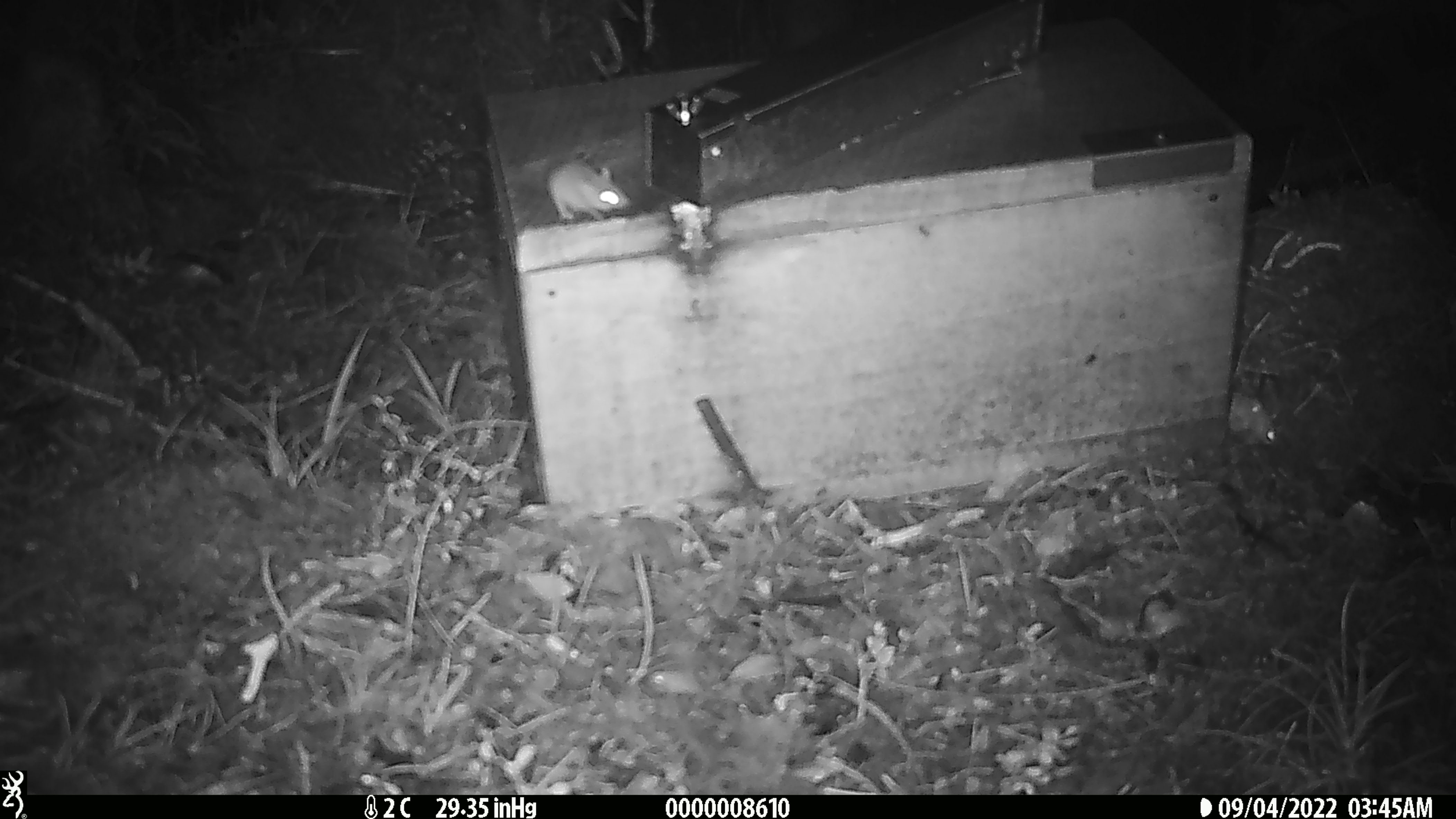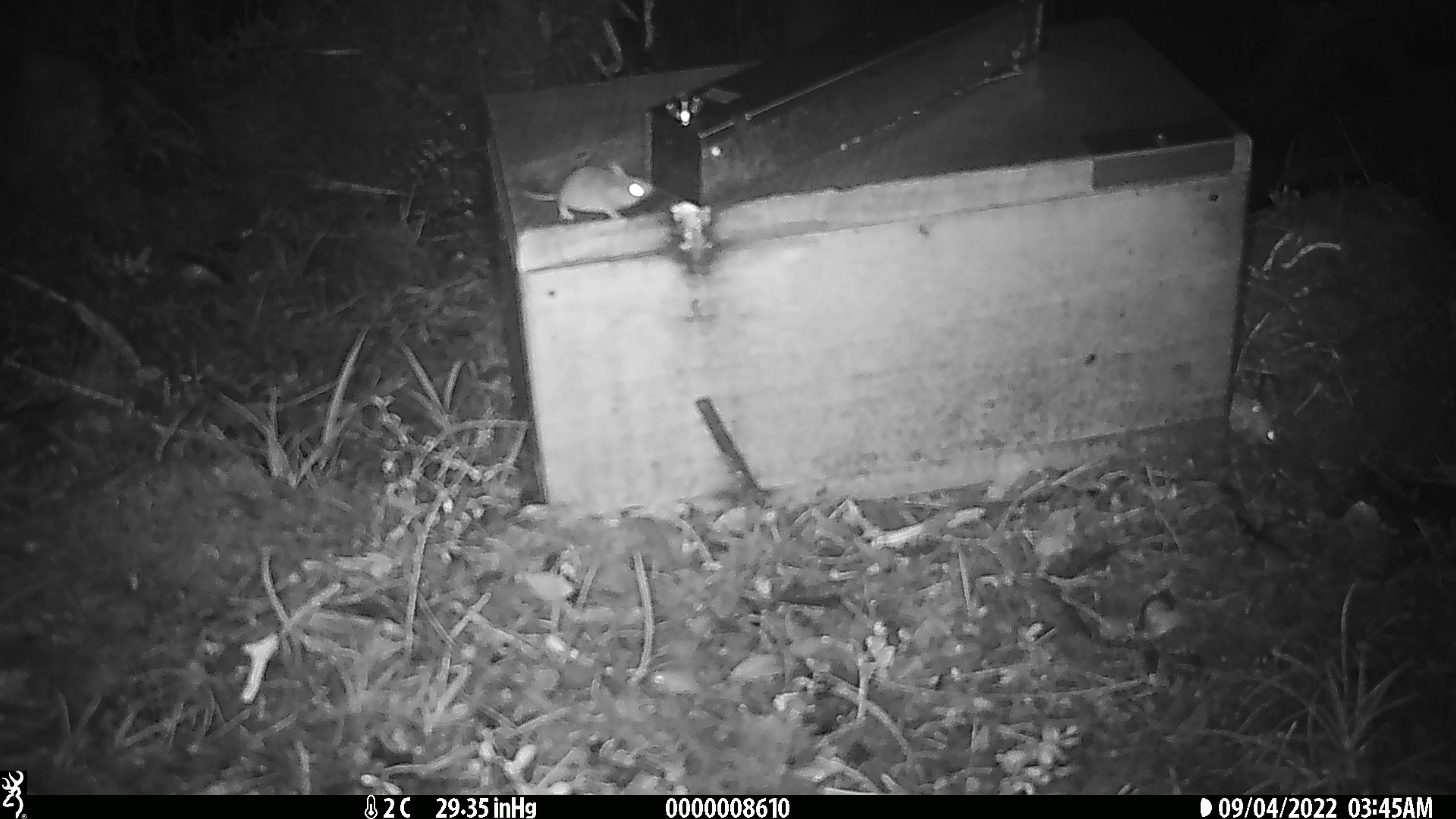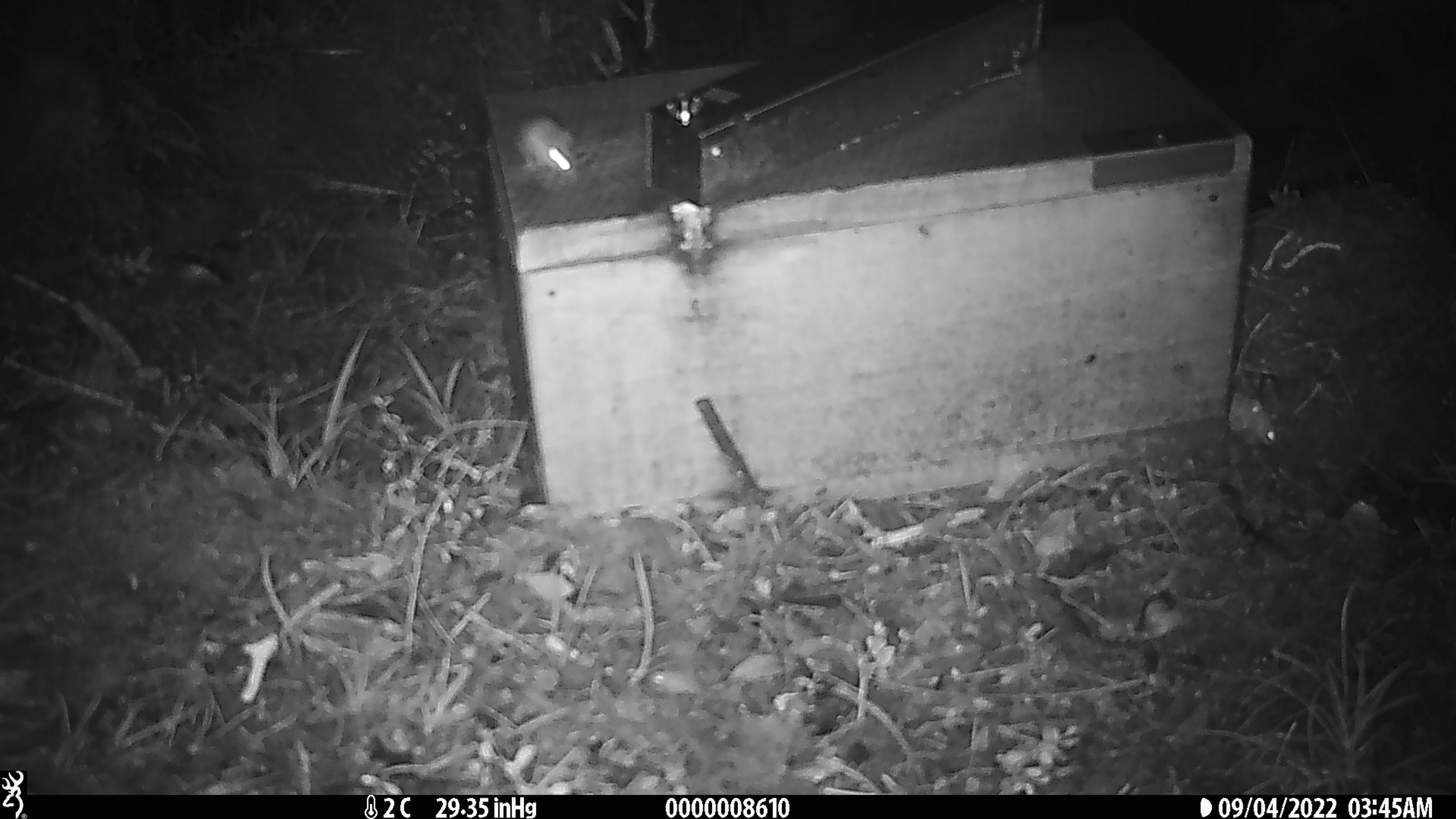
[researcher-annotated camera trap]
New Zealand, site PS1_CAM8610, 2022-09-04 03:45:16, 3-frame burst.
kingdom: Animalia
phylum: Chordata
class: Mammalia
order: Rodentia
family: Muridae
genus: Mus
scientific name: Mus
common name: mouse